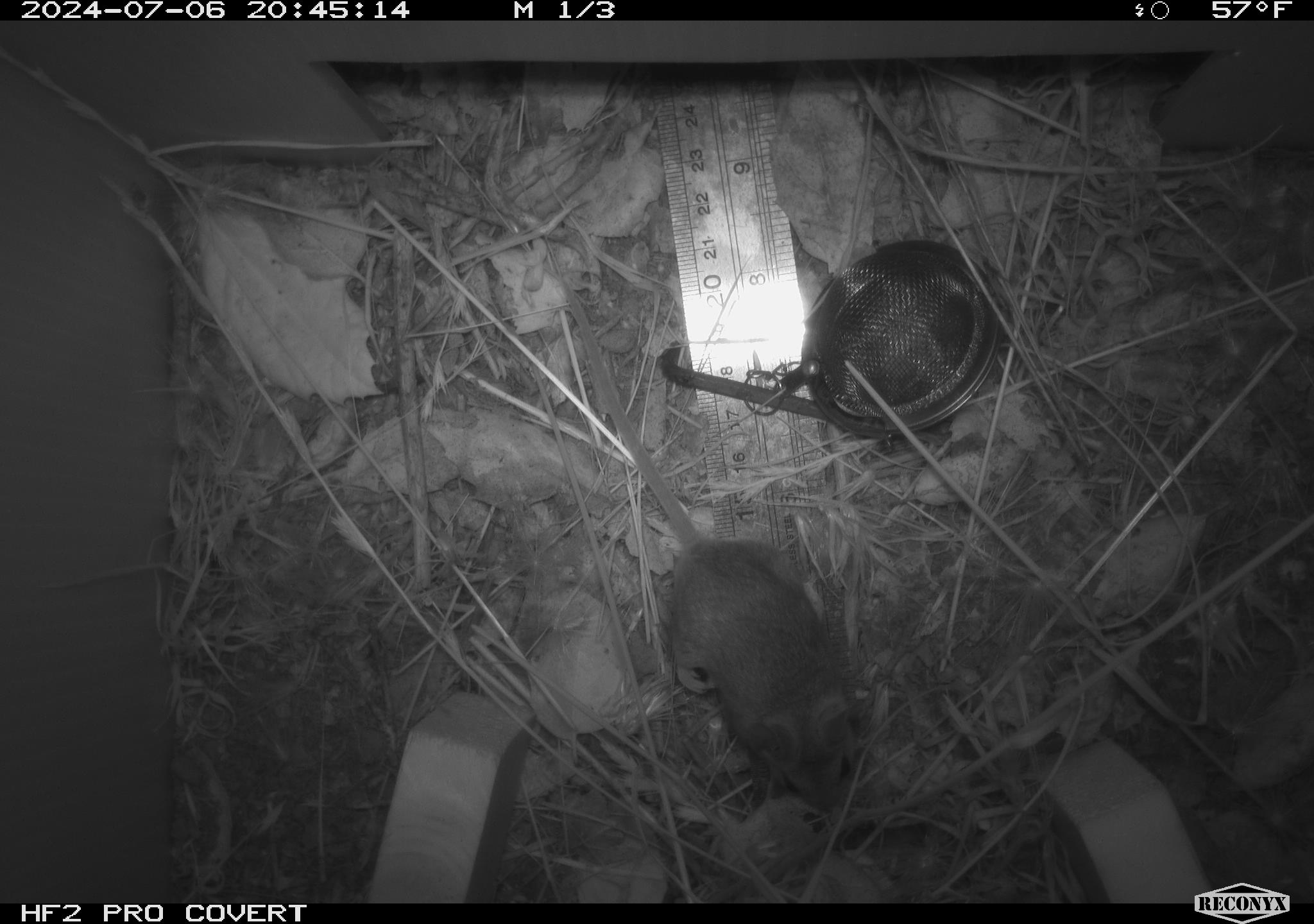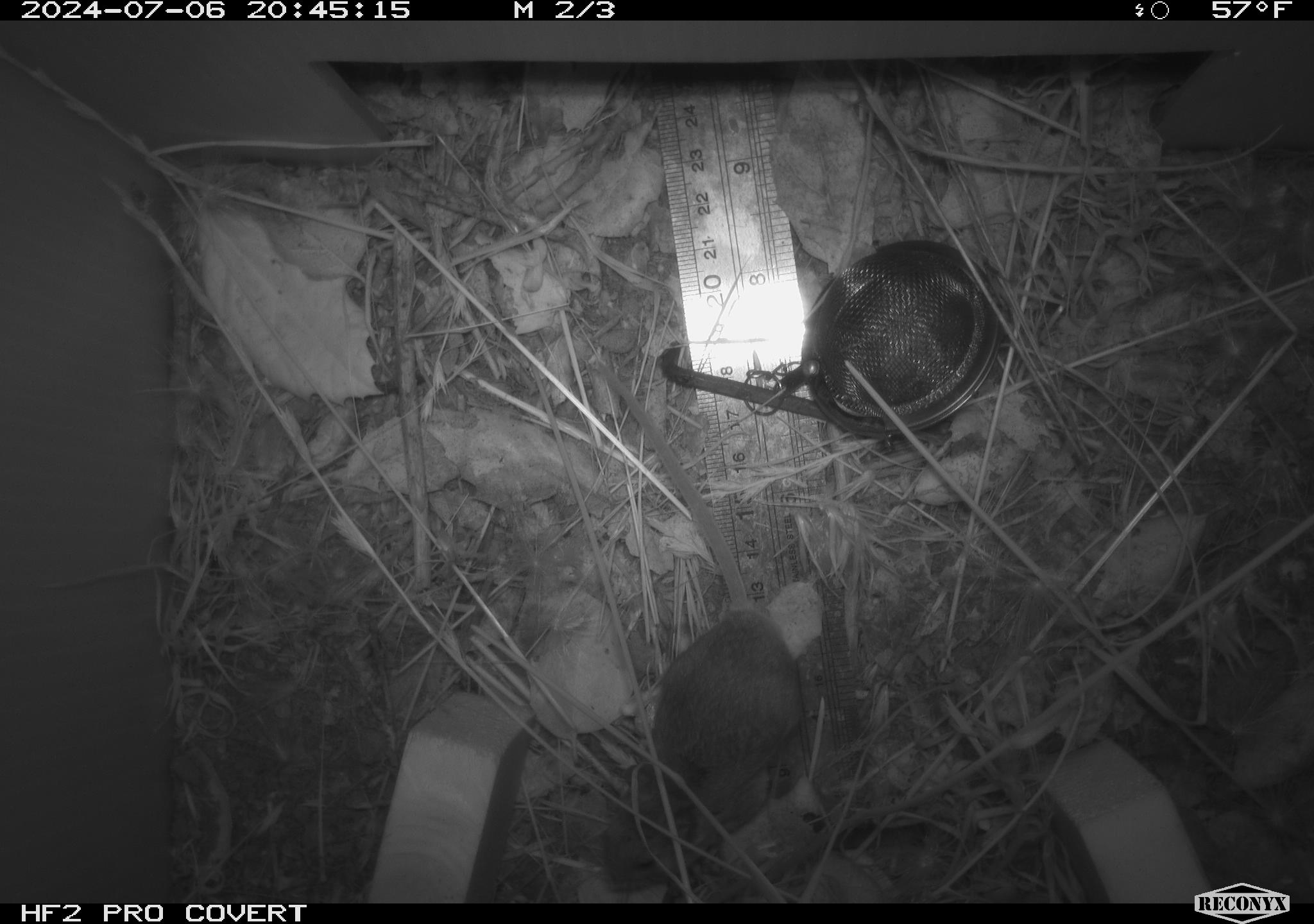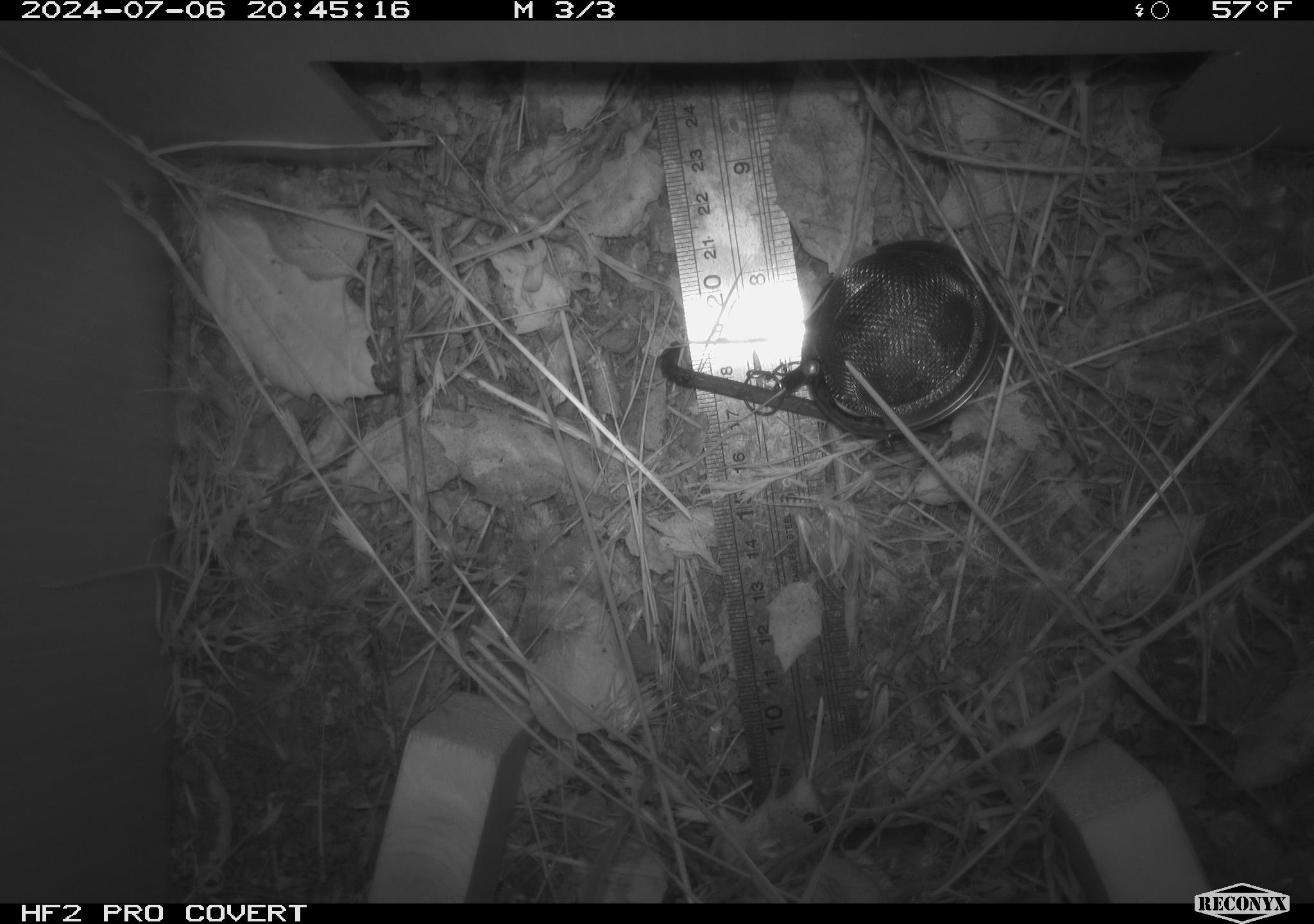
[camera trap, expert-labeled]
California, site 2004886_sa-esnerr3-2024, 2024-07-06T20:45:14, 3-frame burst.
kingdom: Animalia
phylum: Chordata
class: Mammalia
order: Rodentia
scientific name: Rodentia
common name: rodent